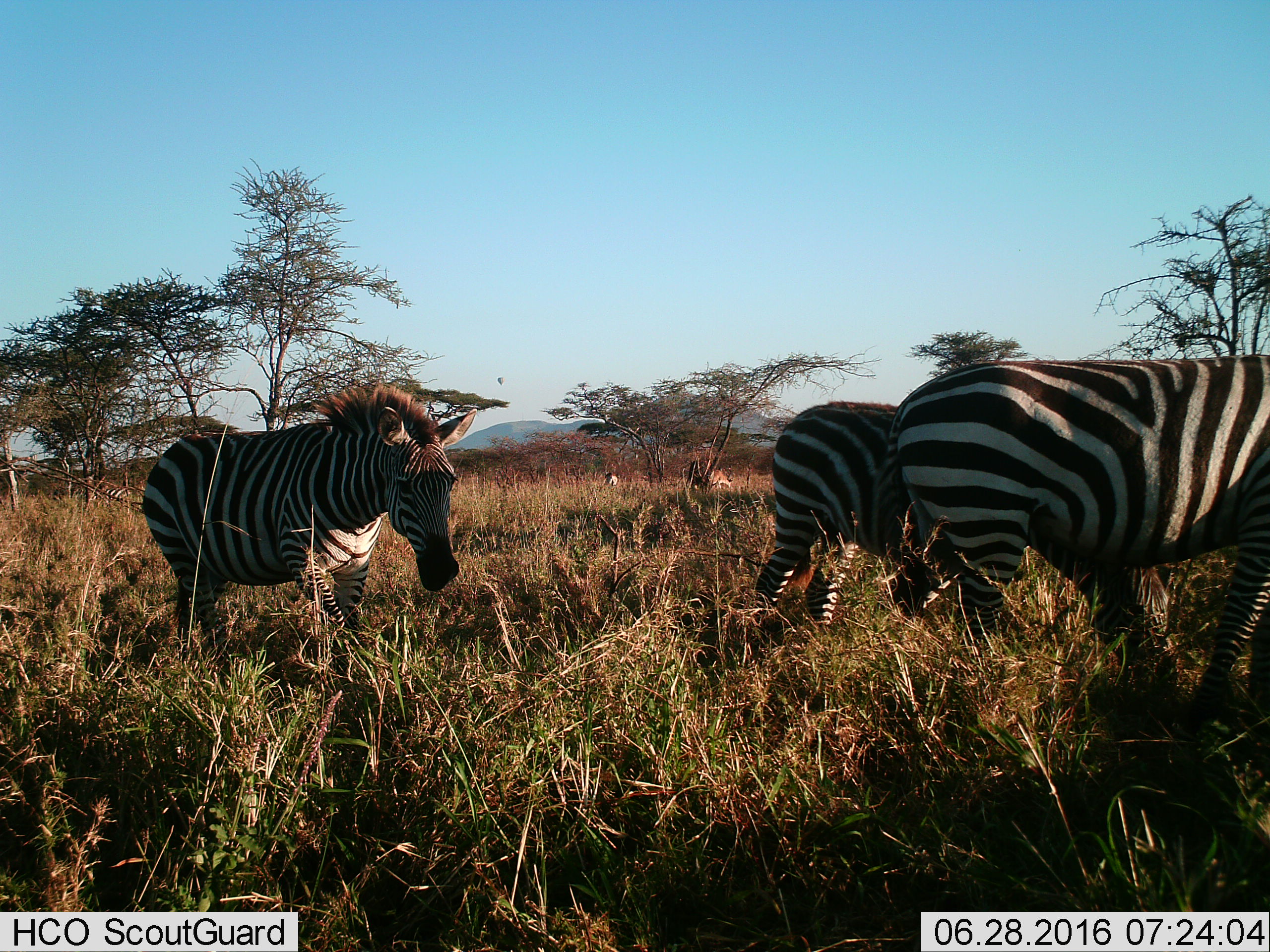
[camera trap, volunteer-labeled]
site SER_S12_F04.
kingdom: Animalia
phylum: Chordata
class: Mammalia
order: Perissodactyla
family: Equidae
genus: Equus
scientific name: Equus quagga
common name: plains zebra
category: zebraplains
Zebraplains (plains zebra) (Equus quagga), count 3. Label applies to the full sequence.